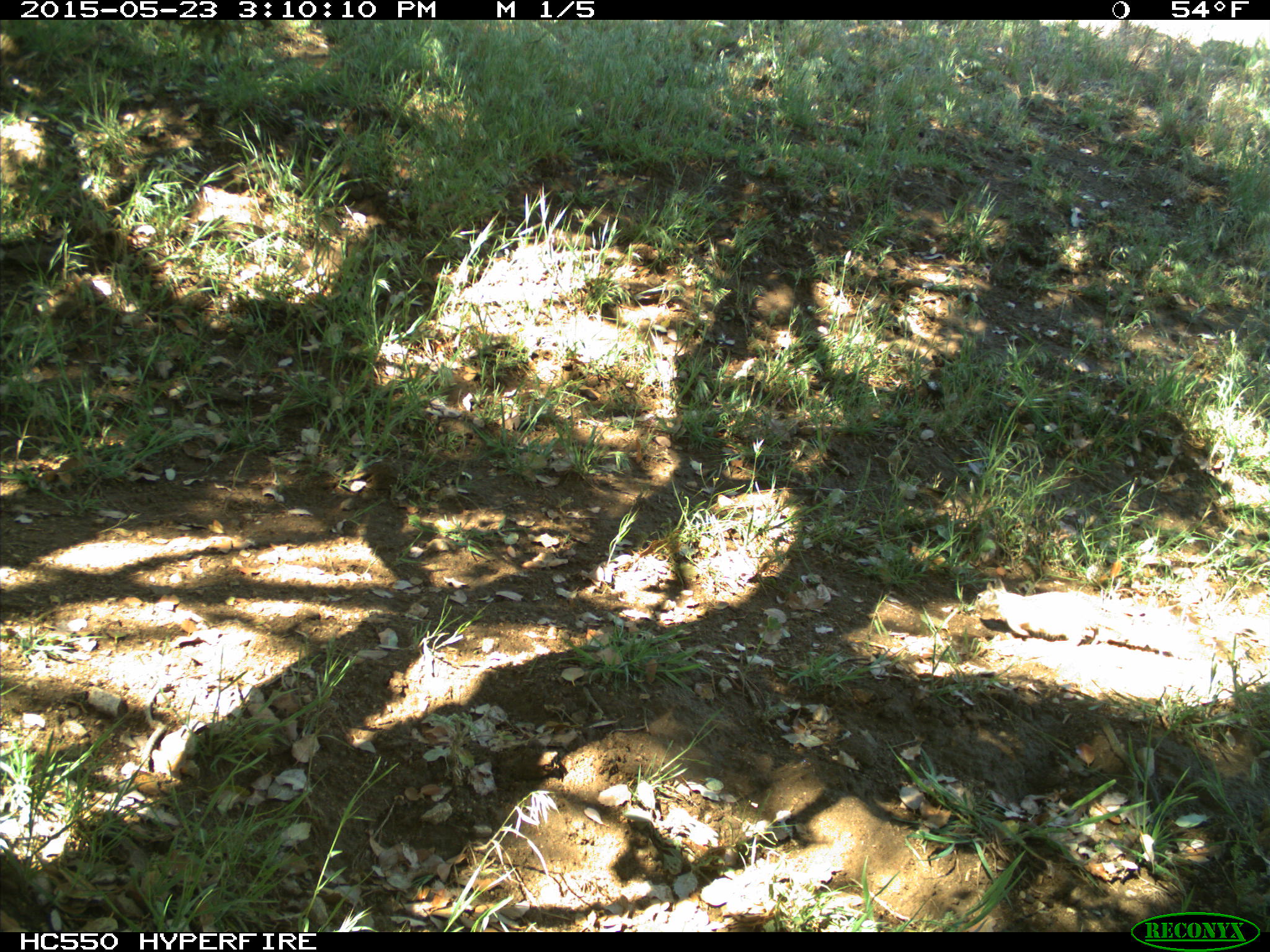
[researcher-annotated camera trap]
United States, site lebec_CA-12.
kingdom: Animalia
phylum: Chordata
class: Mammalia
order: Rodentia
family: Sciuridae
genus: Otospermophilus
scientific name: Otospermophilus beecheyi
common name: california ground squirrel